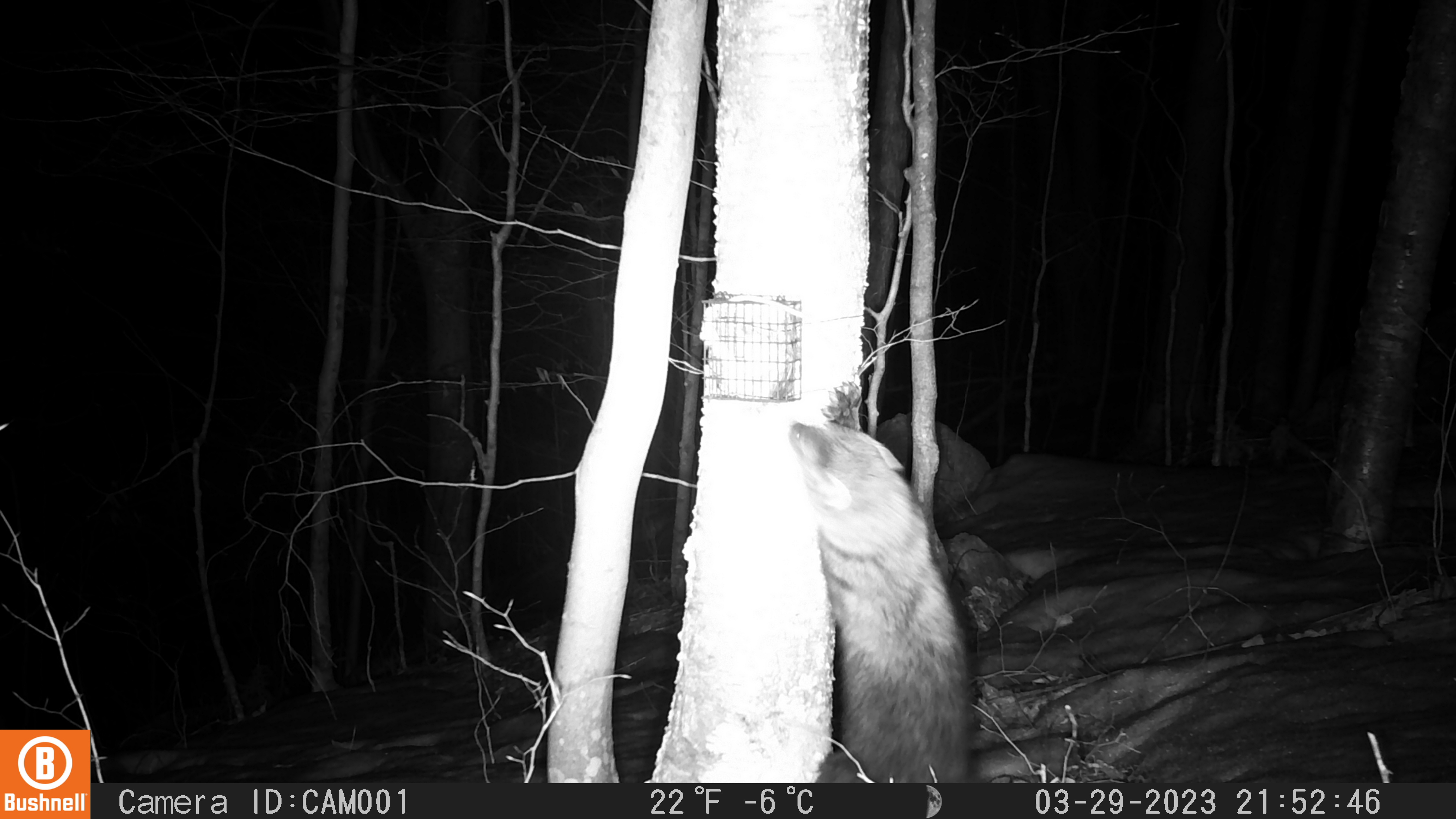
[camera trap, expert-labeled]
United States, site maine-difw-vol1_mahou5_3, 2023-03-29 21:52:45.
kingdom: Animalia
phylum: Chordata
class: Mammalia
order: Carnivora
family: Mustelidae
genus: Pekania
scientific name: Pekania pennanti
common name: fisher